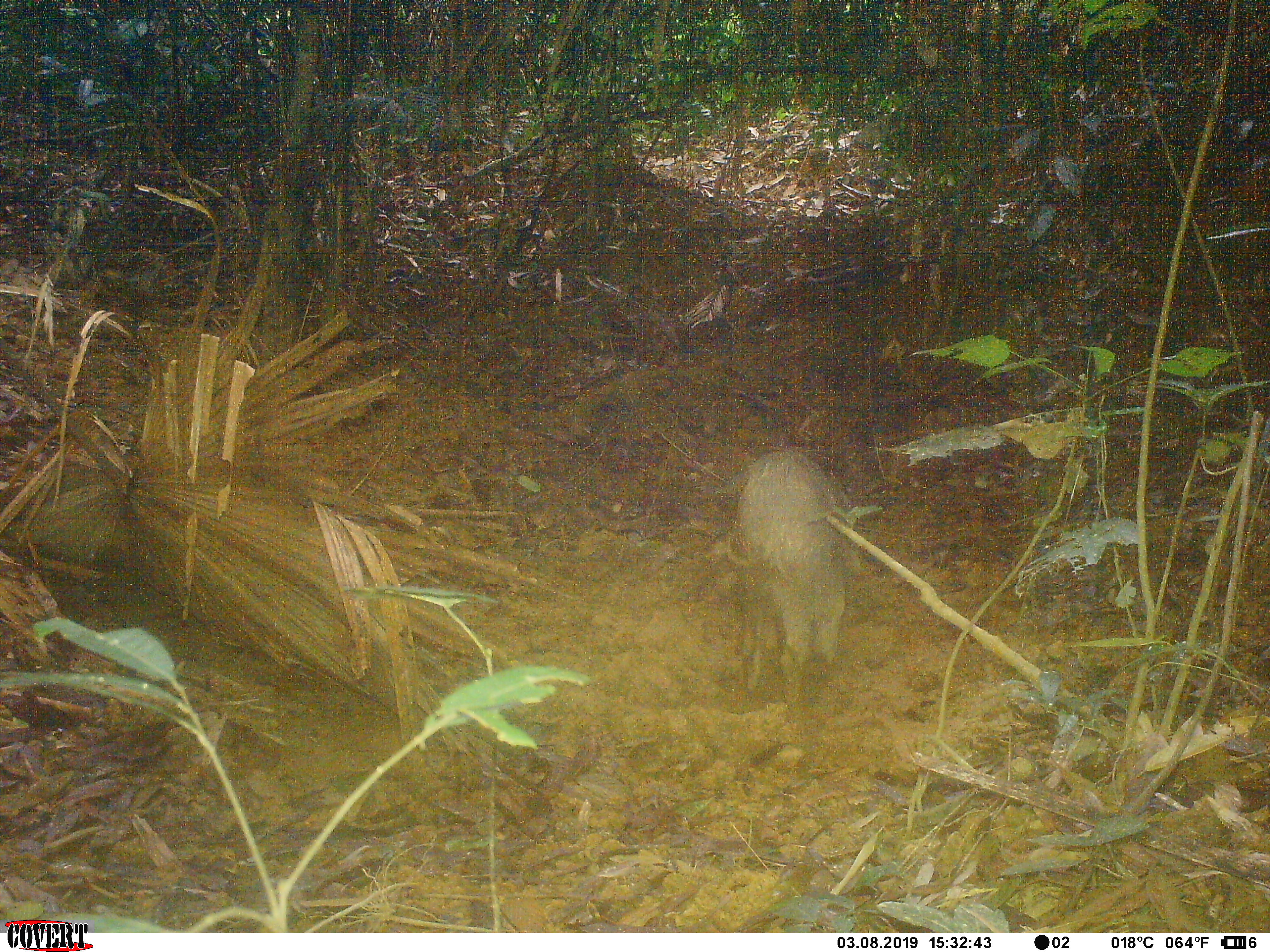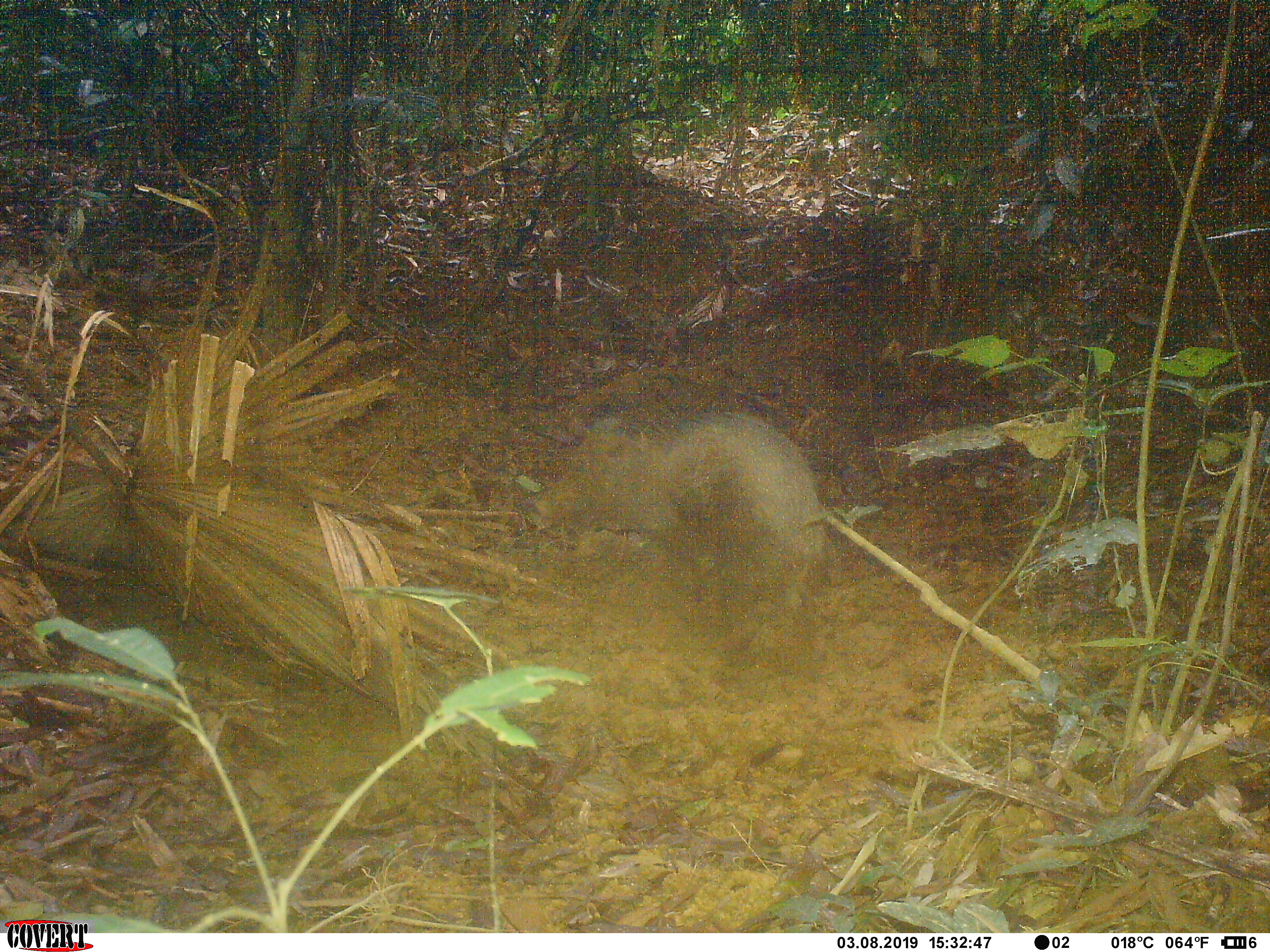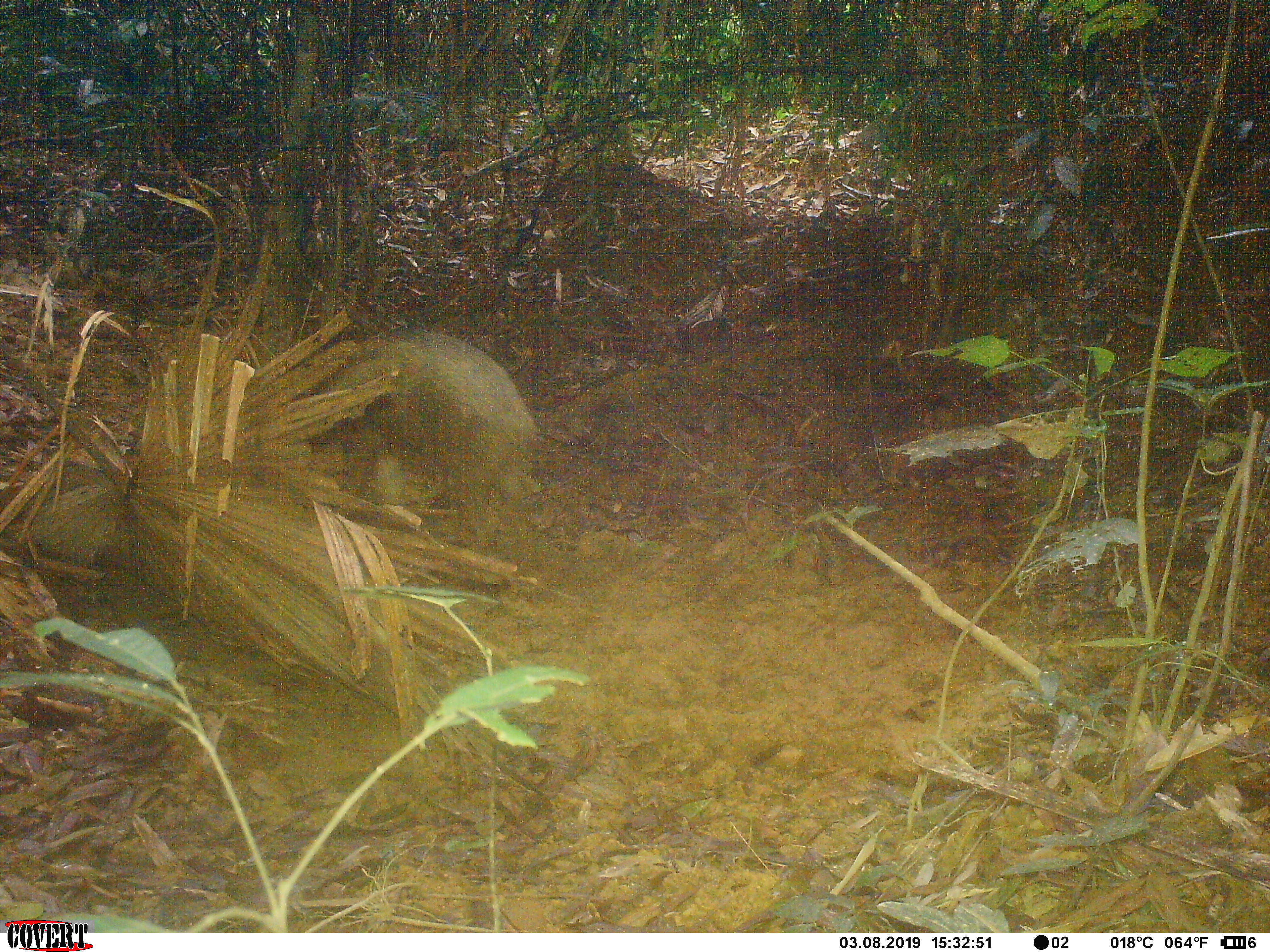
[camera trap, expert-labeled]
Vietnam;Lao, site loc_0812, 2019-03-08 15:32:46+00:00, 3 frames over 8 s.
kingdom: Animalia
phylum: Chordata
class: Mammalia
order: Artiodactyla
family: Suidae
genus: Sus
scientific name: Sus scrofa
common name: eurasian wild pig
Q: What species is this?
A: Eurasian wild pig (Sus scrofa).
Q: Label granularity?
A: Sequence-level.